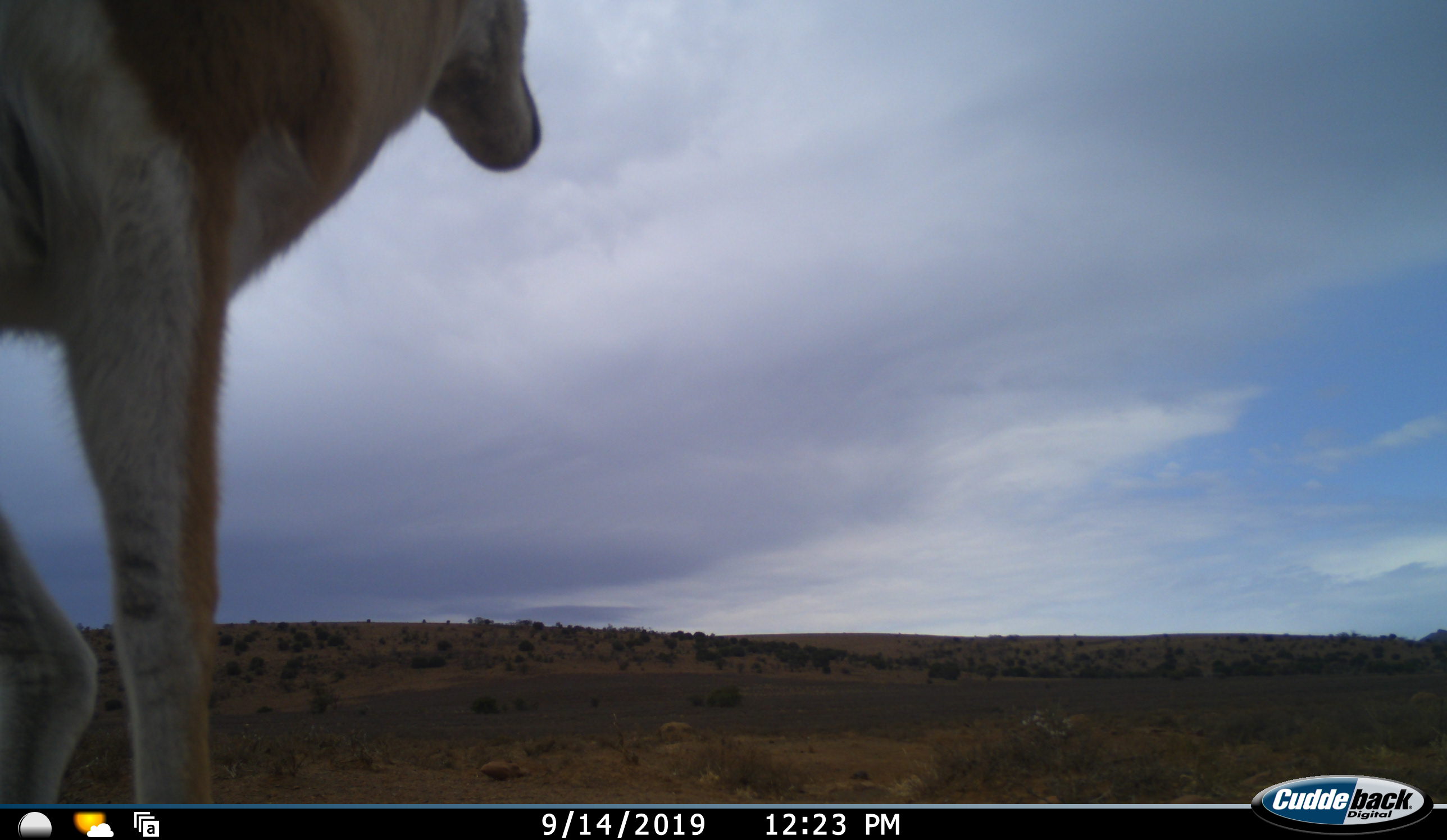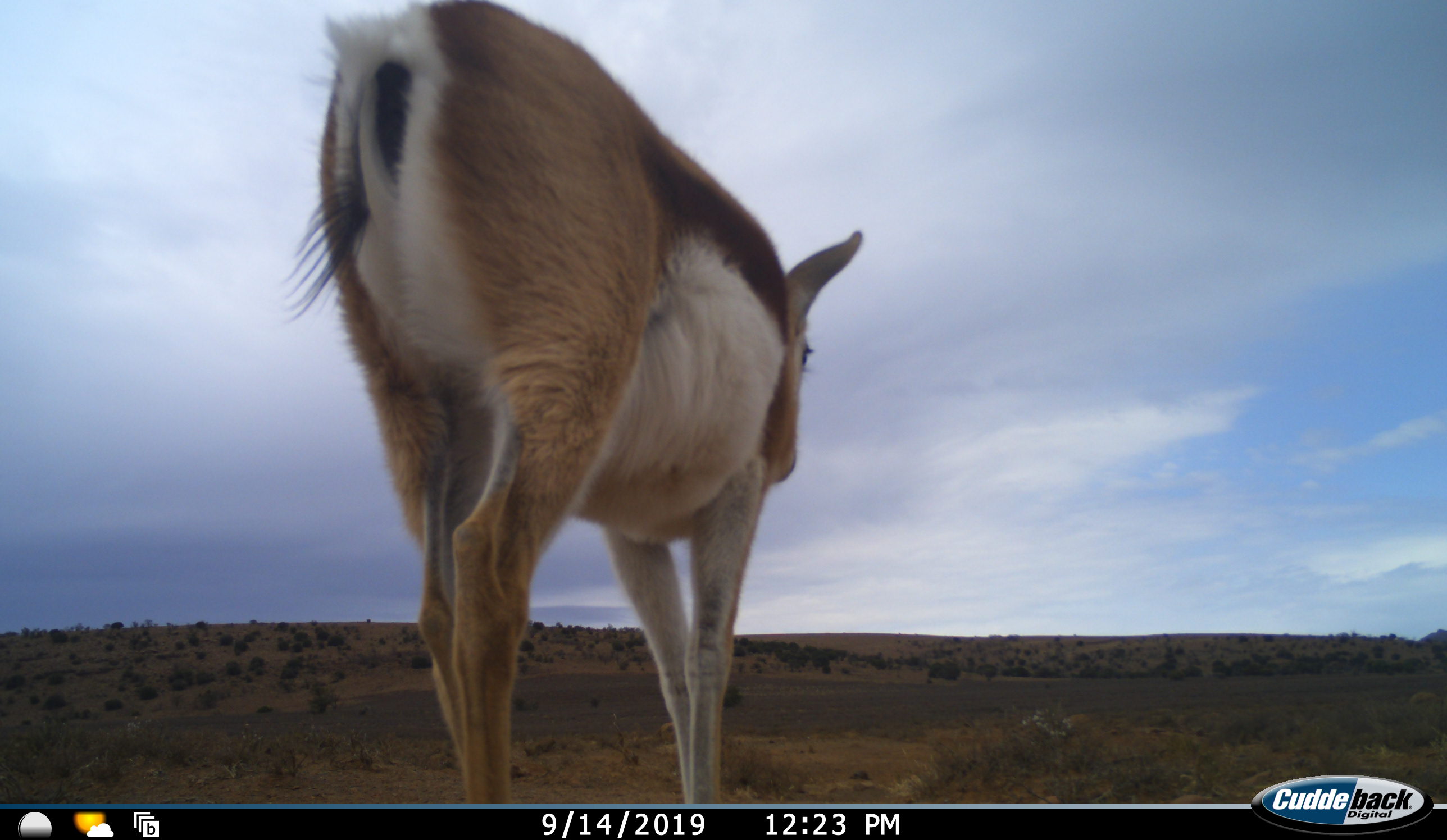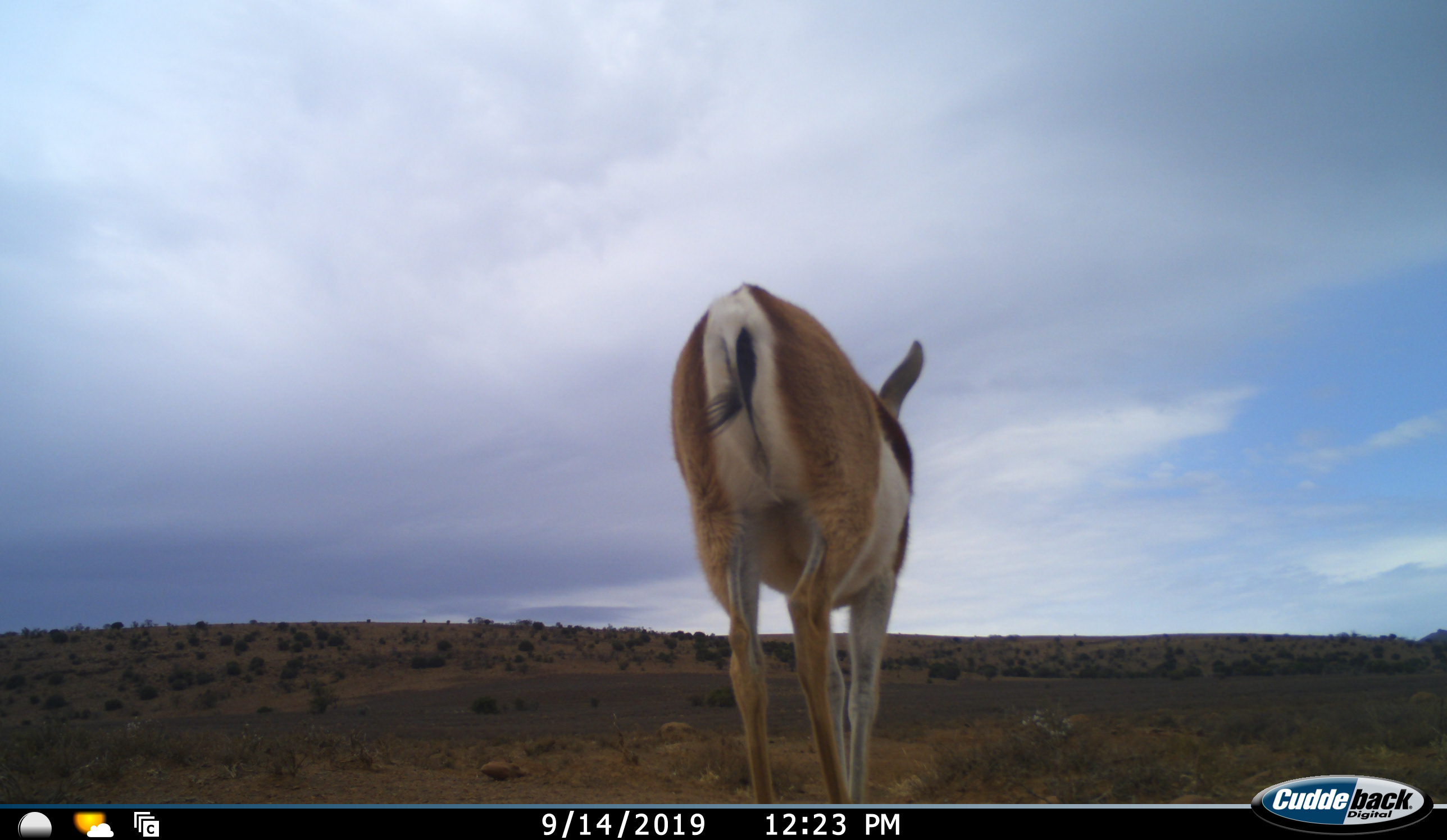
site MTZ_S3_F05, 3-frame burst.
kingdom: Animalia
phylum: Chordata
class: Mammalia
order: Artiodactyla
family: Bovidae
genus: Antidorcas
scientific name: Antidorcas marsupialis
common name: springbok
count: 1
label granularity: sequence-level